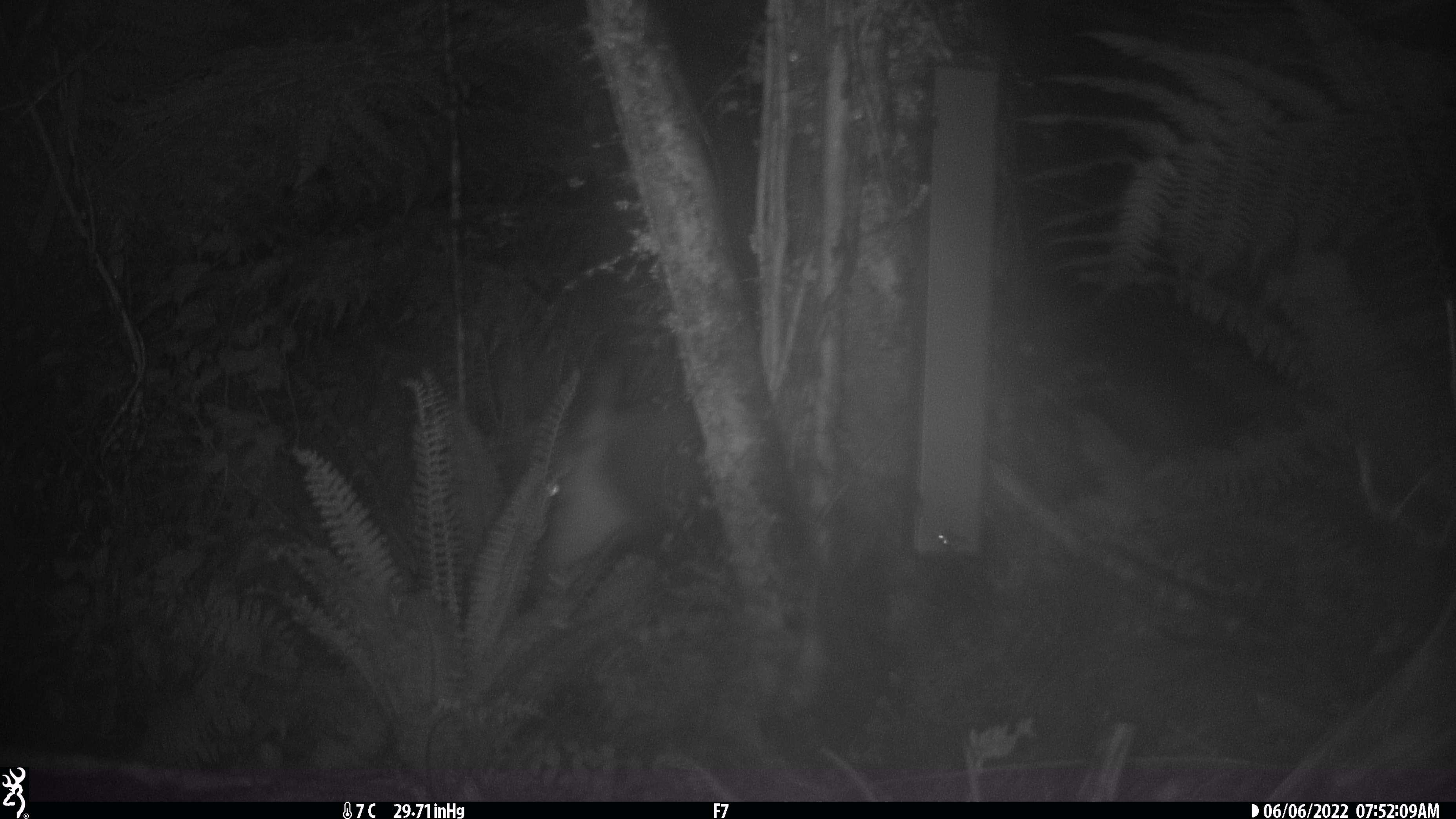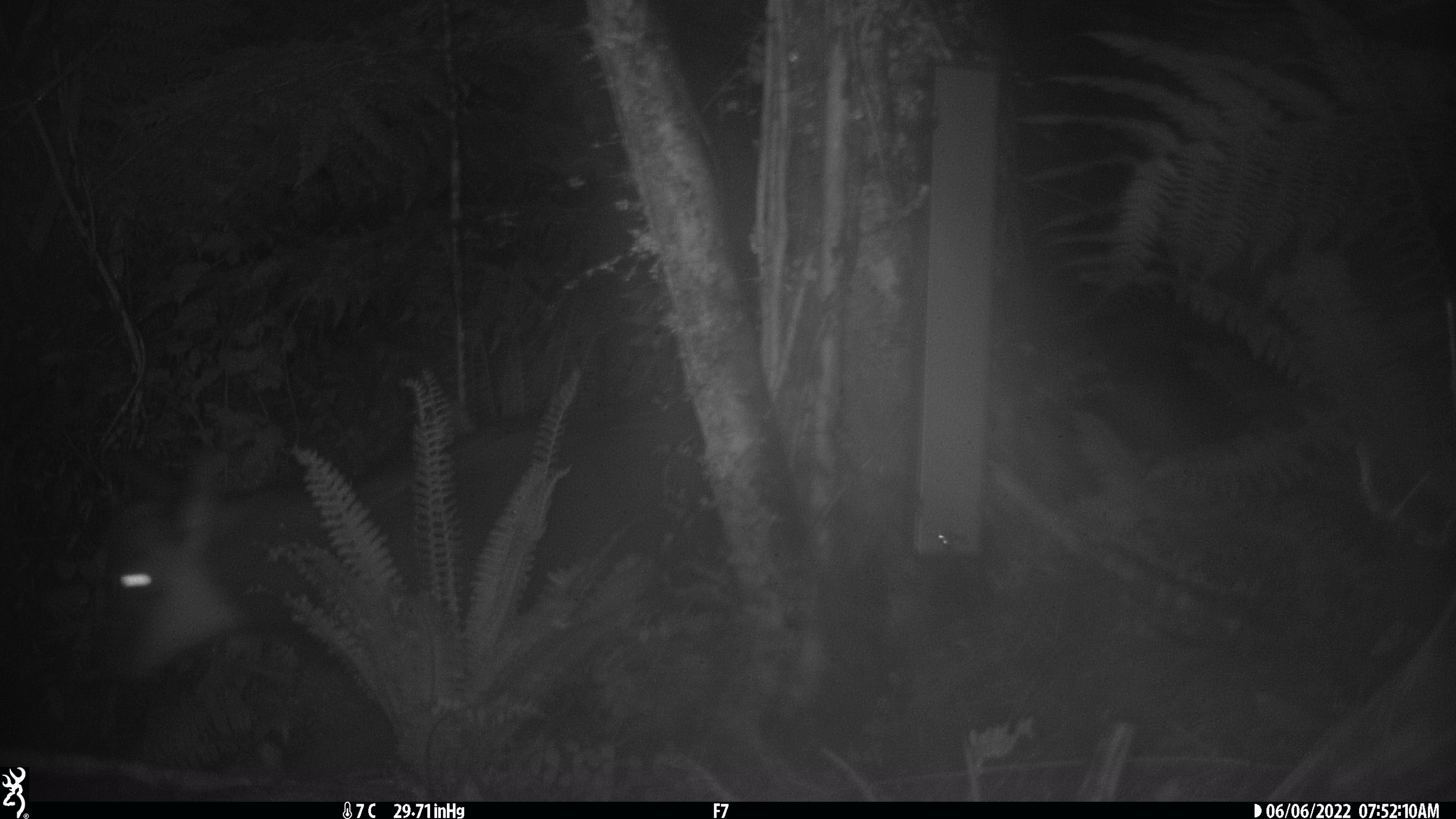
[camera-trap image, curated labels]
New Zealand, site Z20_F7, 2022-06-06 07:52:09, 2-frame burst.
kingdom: Animalia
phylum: Chordata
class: Mammalia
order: Artiodactyla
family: Bovidae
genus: Rupicapra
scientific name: Rupicapra rupicapra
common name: alpine chamois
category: chamois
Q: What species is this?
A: Chamois (alpine chamois) (Rupicapra rupicapra).